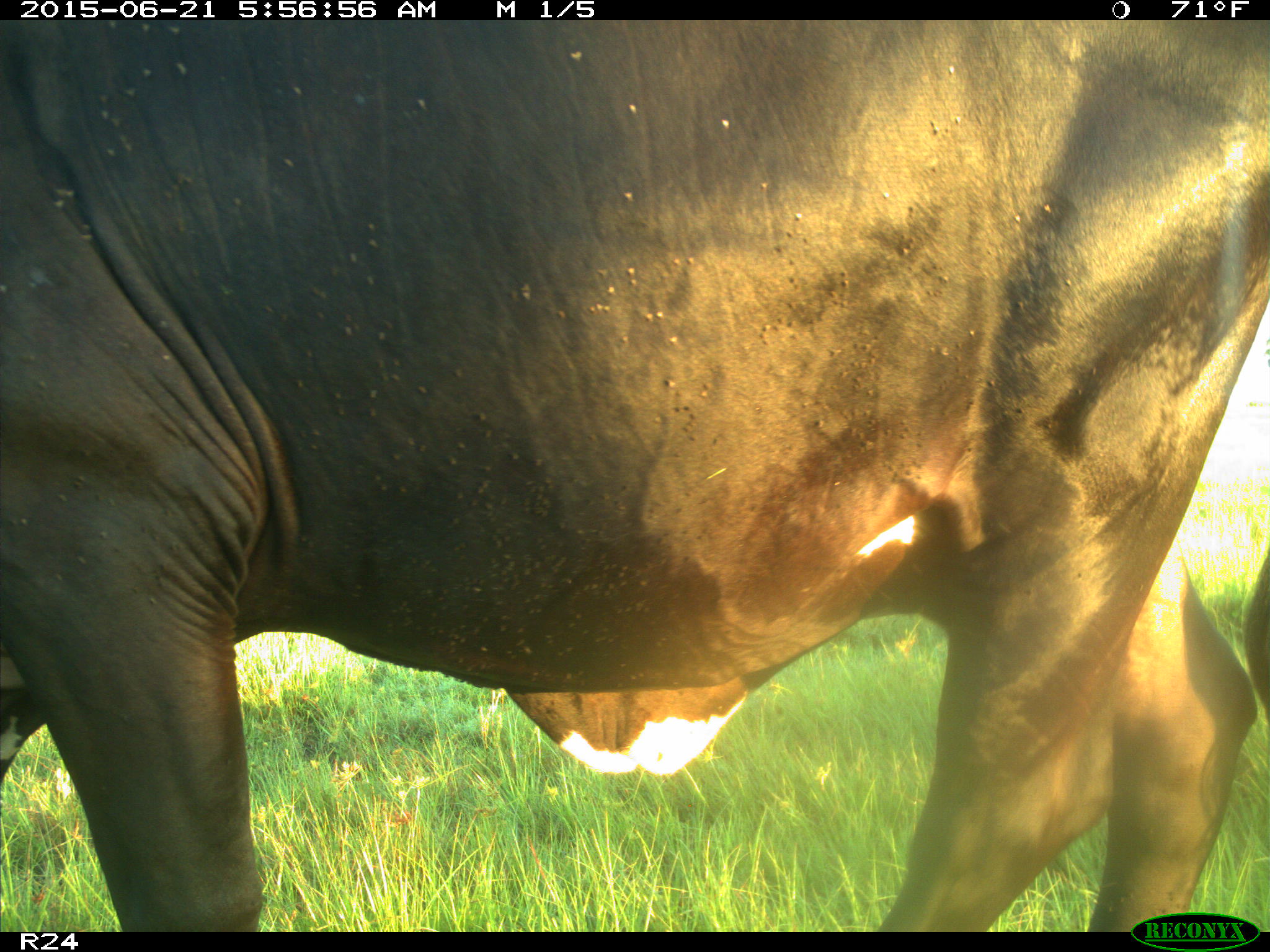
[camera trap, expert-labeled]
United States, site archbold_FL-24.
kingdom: Animalia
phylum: Chordata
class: Mammalia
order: Artiodactyla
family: Bovidae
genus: Bos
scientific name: Bos taurus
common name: domestic cow